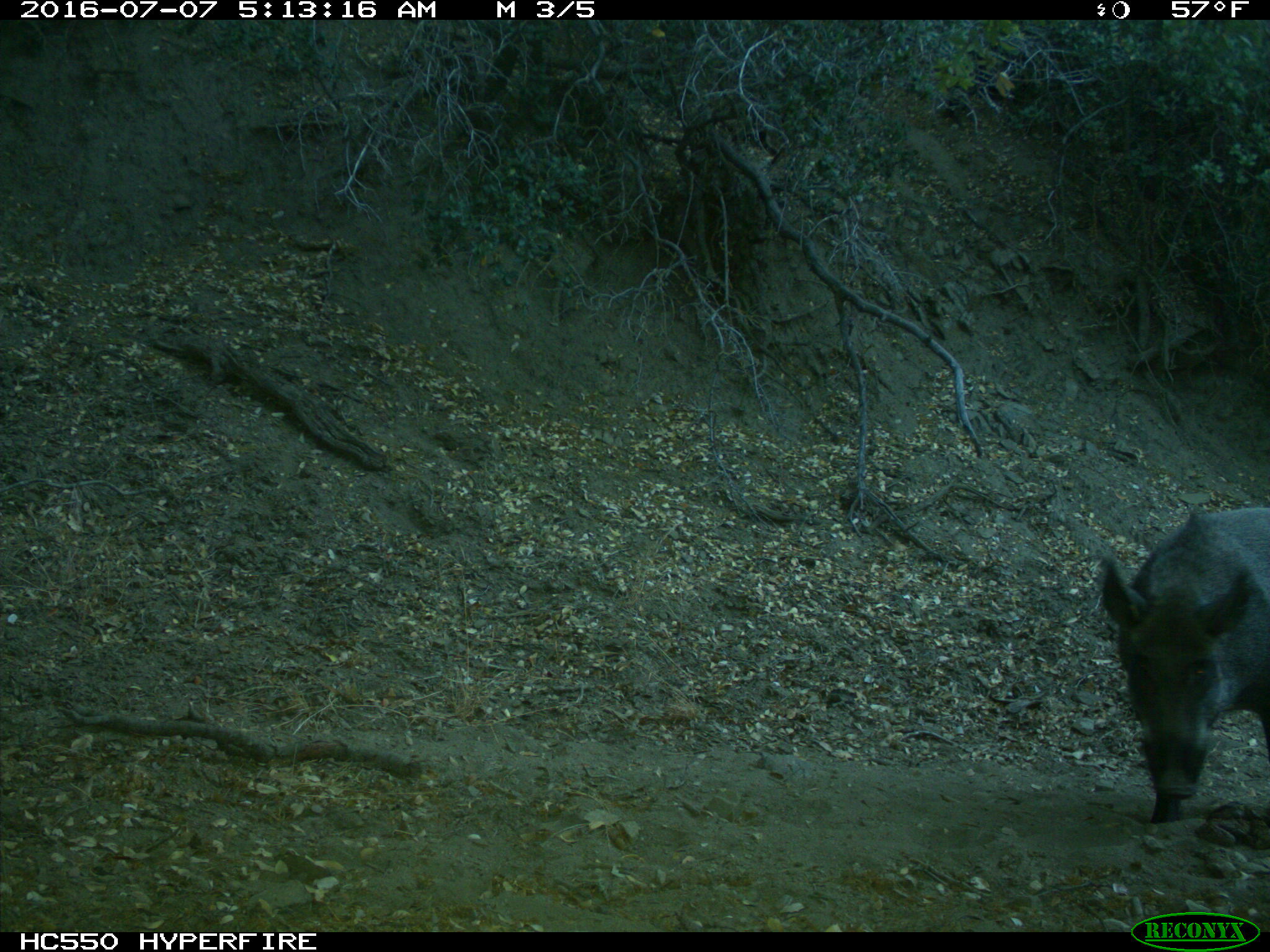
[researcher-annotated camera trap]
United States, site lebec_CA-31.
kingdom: Animalia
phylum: Chordata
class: Mammalia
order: Artiodactyla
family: Suidae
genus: Sus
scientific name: Sus scrofa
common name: wild boar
Sus scrofa (wild boar).